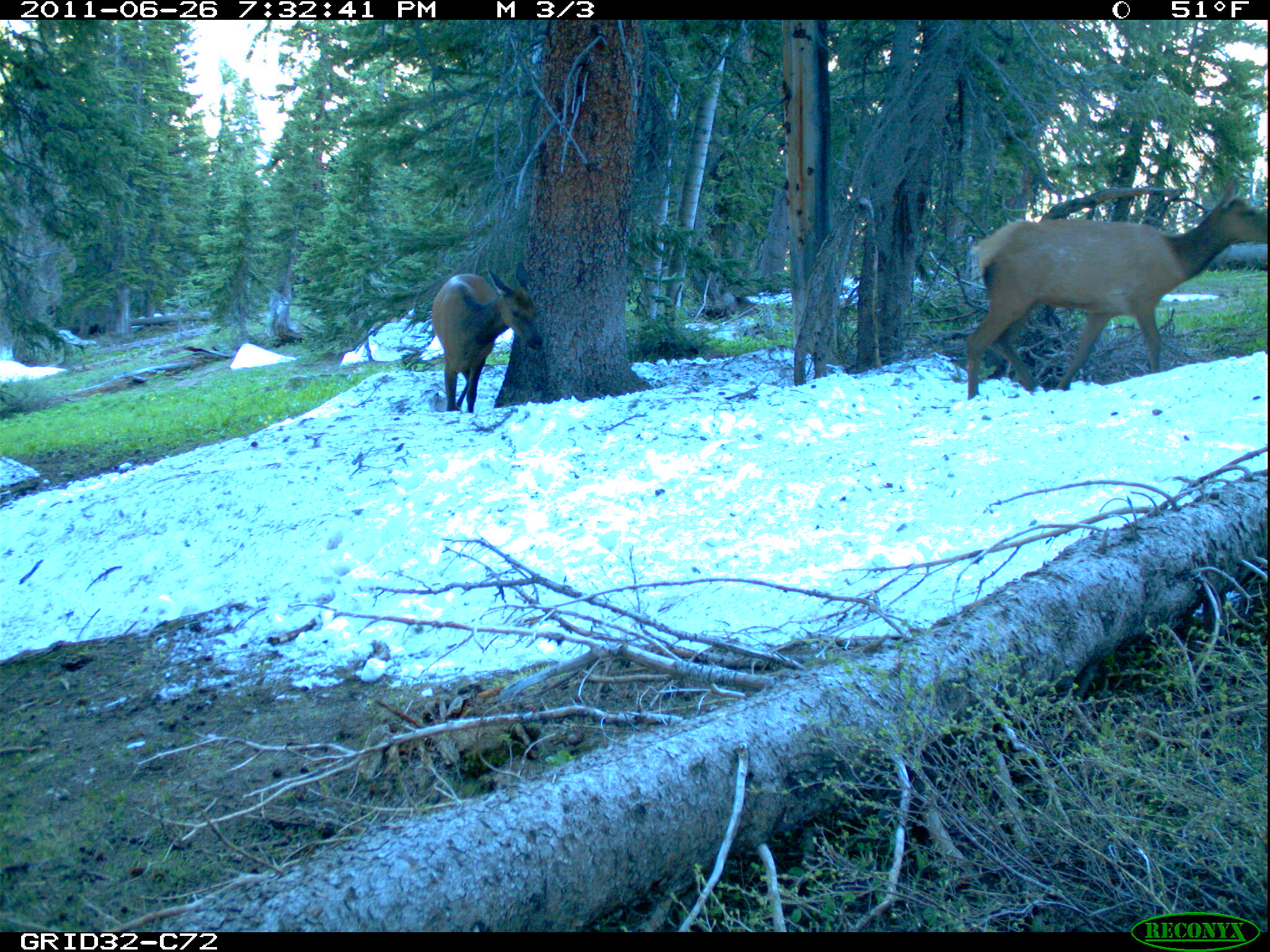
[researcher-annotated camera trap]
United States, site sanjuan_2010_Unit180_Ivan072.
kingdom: Animalia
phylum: Chordata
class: Mammalia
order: Artiodactyla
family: Cervidae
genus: Cervus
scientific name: Cervus elaphus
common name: red deer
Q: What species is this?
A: Cervus elaphus (red deer).